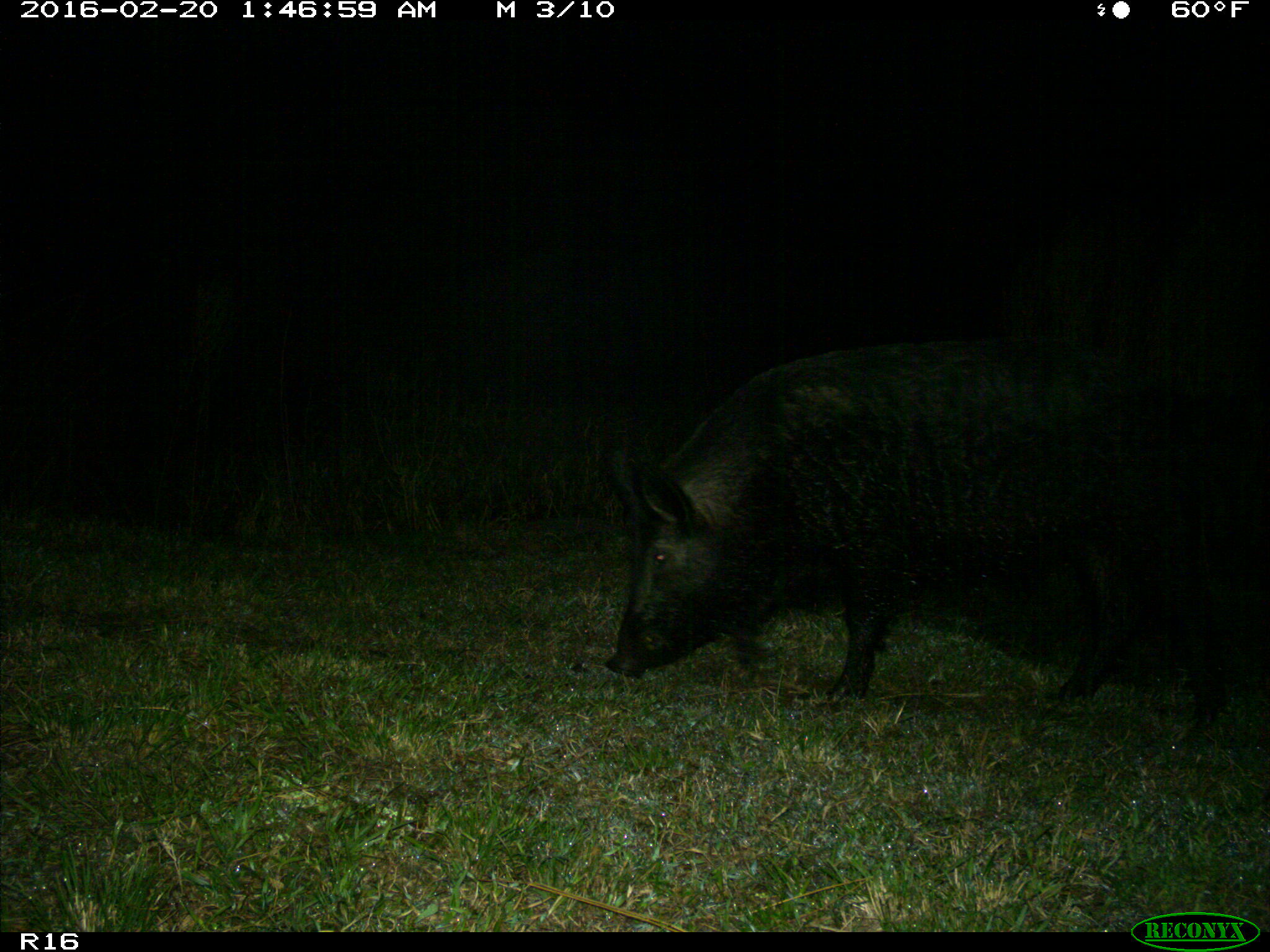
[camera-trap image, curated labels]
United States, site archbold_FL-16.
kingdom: Animalia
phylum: Chordata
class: Mammalia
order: Artiodactyla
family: Suidae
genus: Sus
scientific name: Sus scrofa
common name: wild boar